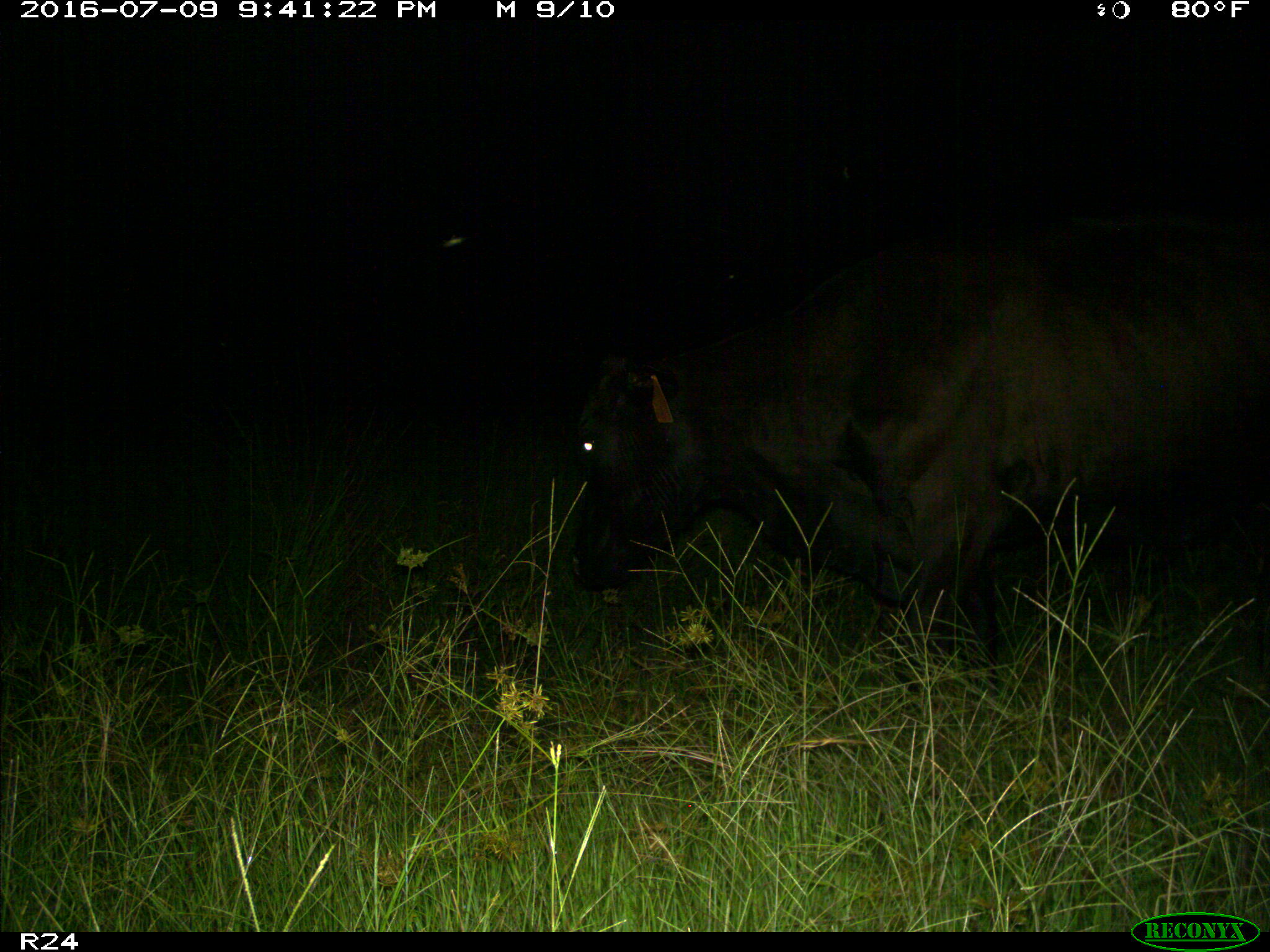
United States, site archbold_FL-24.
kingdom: Animalia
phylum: Chordata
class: Mammalia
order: Artiodactyla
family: Bovidae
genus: Bos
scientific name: Bos taurus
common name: domestic cow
Bos taurus (domestic cow).